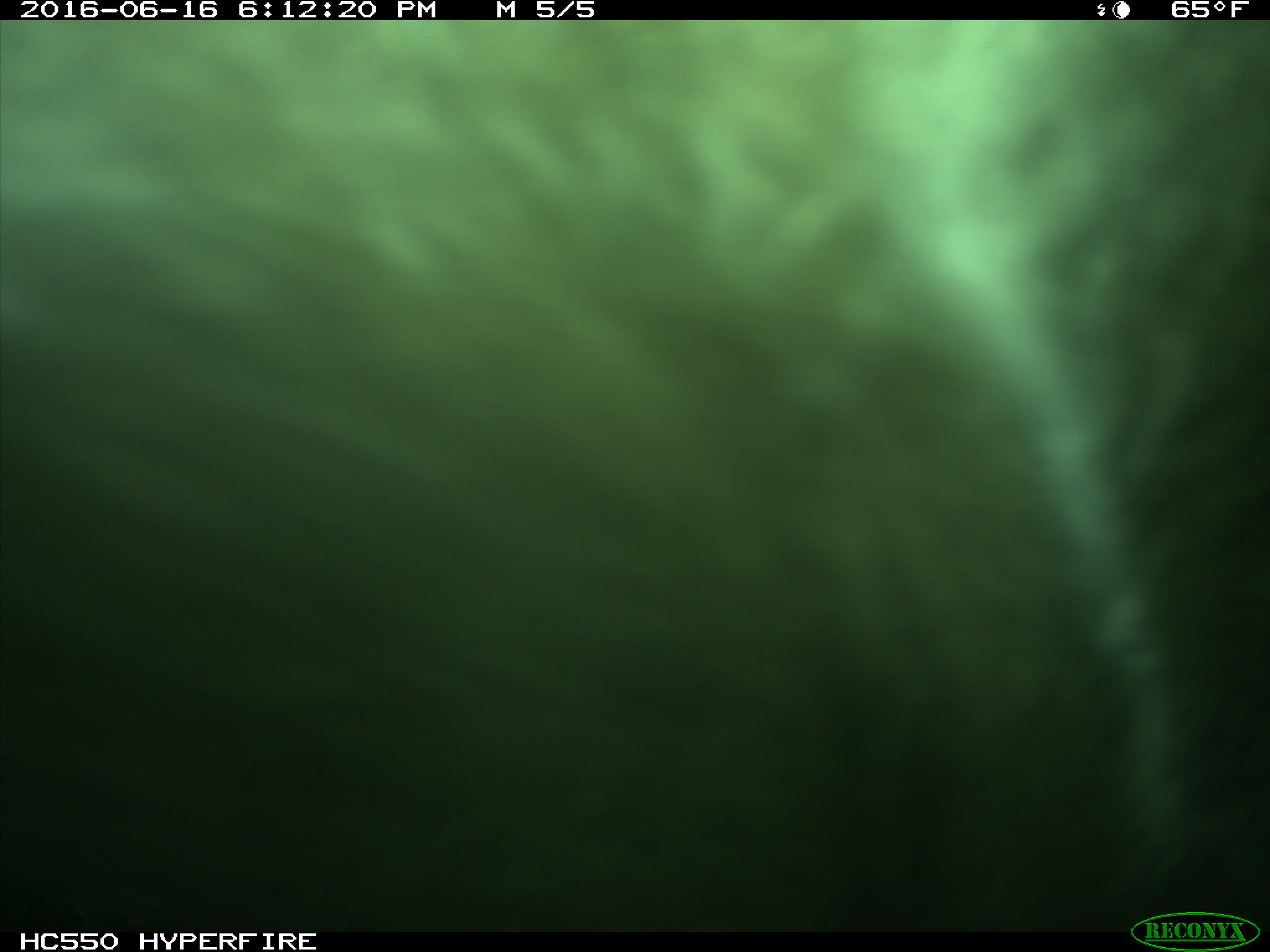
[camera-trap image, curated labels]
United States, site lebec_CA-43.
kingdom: Animalia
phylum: Chordata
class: Mammalia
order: Artiodactyla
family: Bovidae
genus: Bos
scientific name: Bos taurus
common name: domestic cow